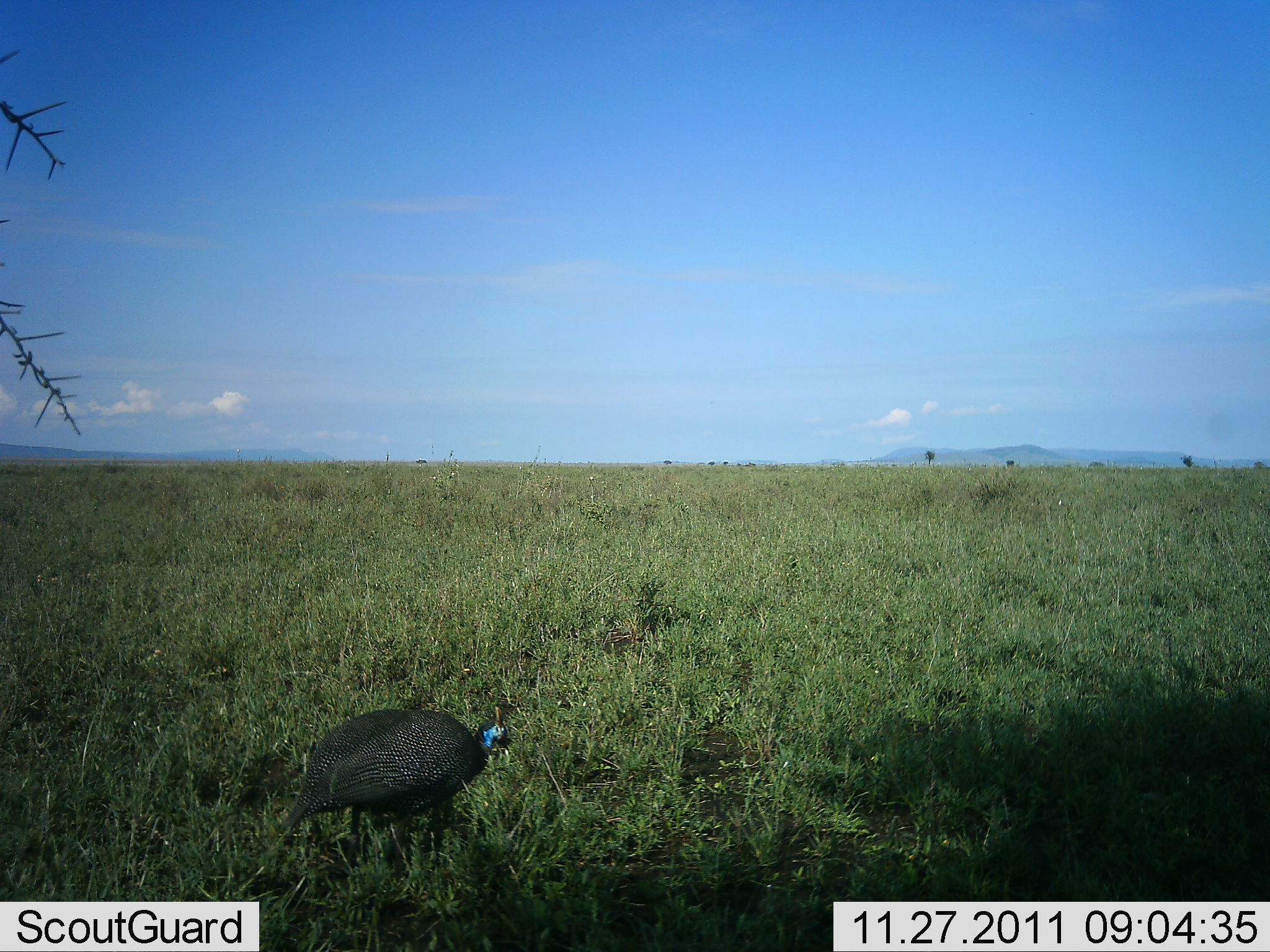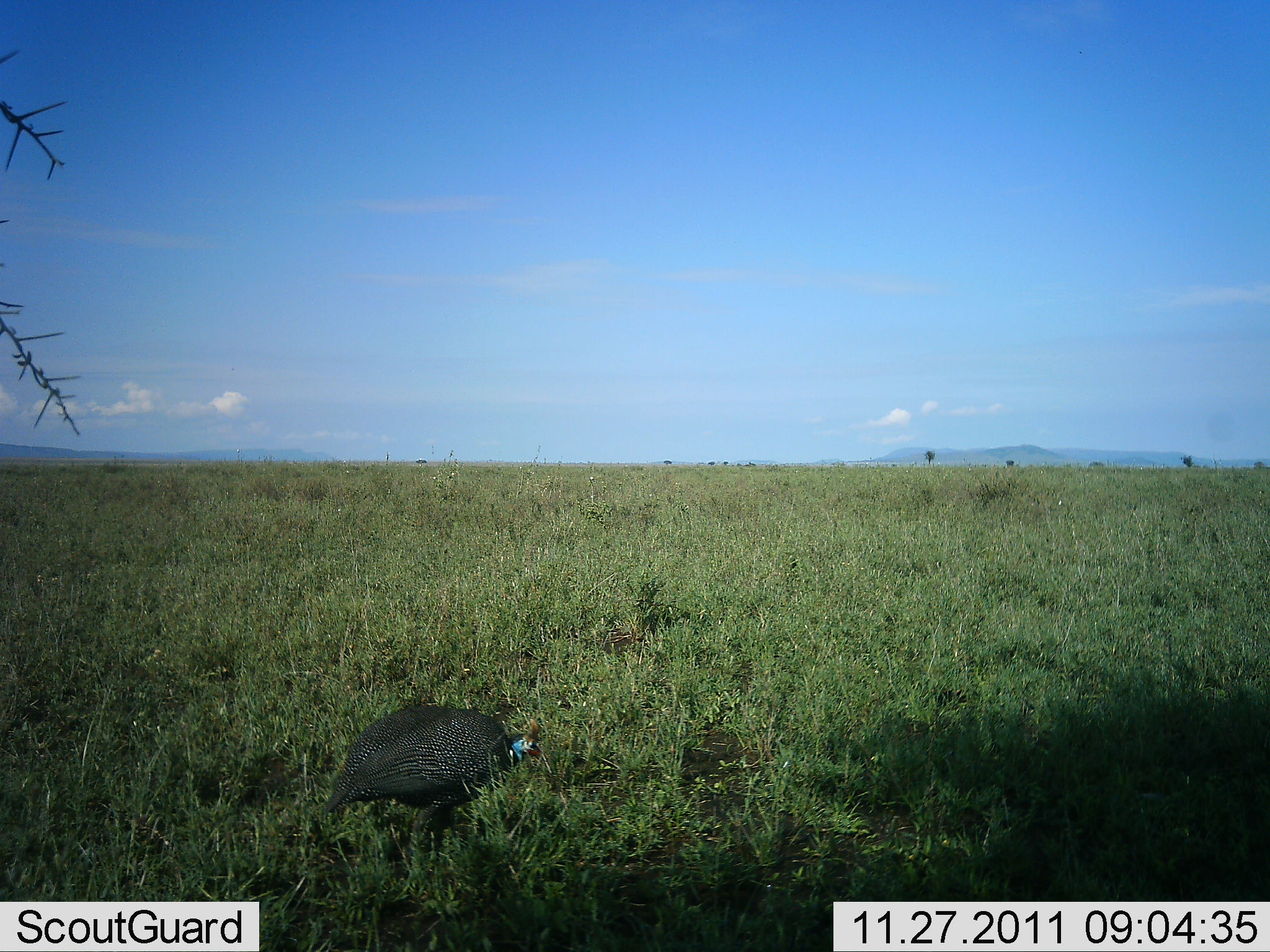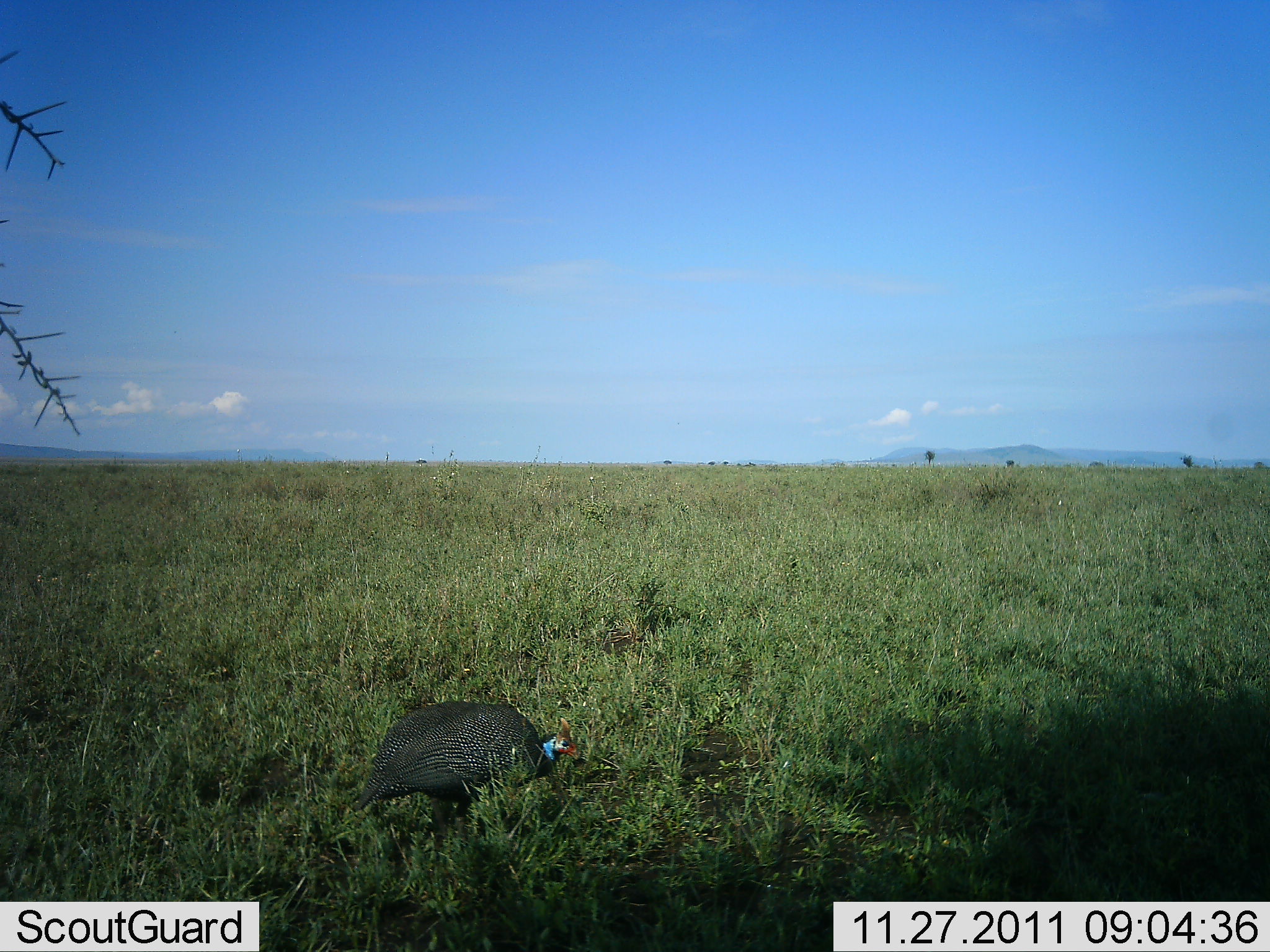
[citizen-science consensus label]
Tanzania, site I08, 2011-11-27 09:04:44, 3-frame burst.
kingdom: Animalia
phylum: Chordata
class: Aves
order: Galliformes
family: Numididae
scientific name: Numididae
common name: guinea fowl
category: guineafowl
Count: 1.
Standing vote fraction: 25%.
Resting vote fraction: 0%.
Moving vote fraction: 50%.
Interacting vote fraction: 0%.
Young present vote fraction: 0%.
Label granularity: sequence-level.